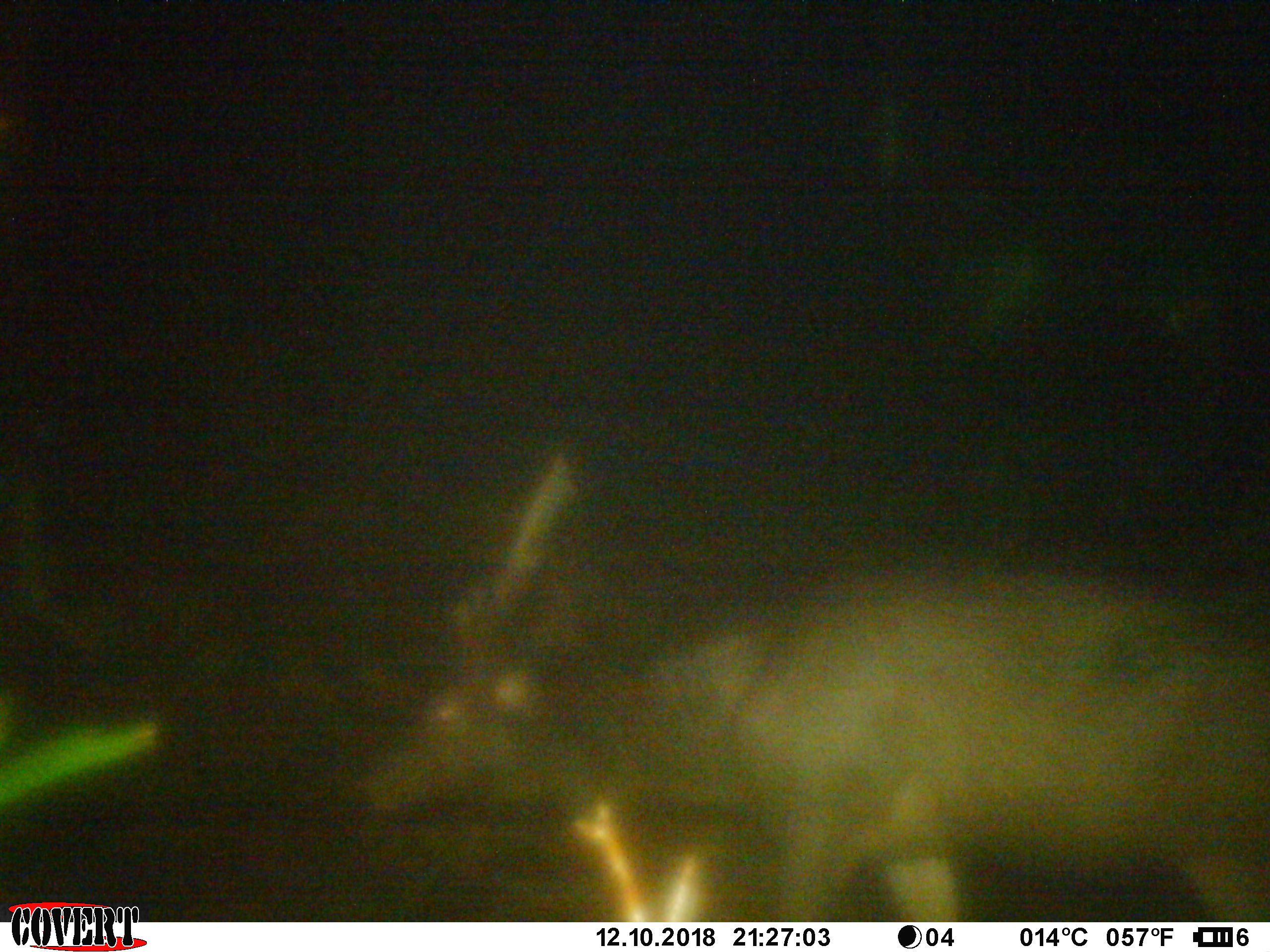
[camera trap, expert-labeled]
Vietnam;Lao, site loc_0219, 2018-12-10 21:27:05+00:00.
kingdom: Animalia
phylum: Chordata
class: Mammalia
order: Artiodactyla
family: Cervidae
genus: Rusa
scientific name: Rusa unicolor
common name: sambar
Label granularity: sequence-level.